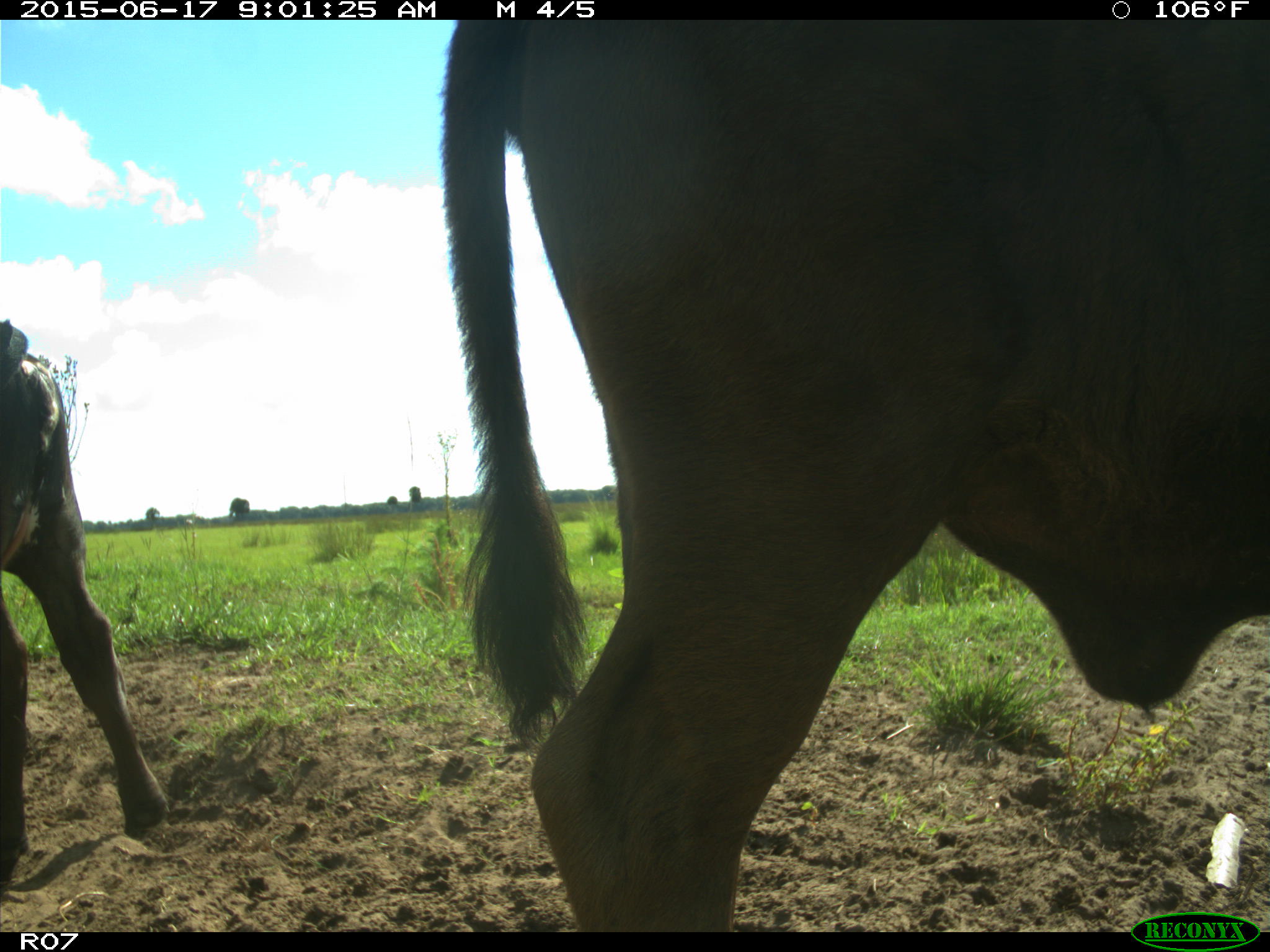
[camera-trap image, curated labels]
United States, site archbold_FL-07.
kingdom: Animalia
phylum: Chordata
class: Mammalia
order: Artiodactyla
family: Bovidae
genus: Bos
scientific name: Bos taurus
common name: domestic cow